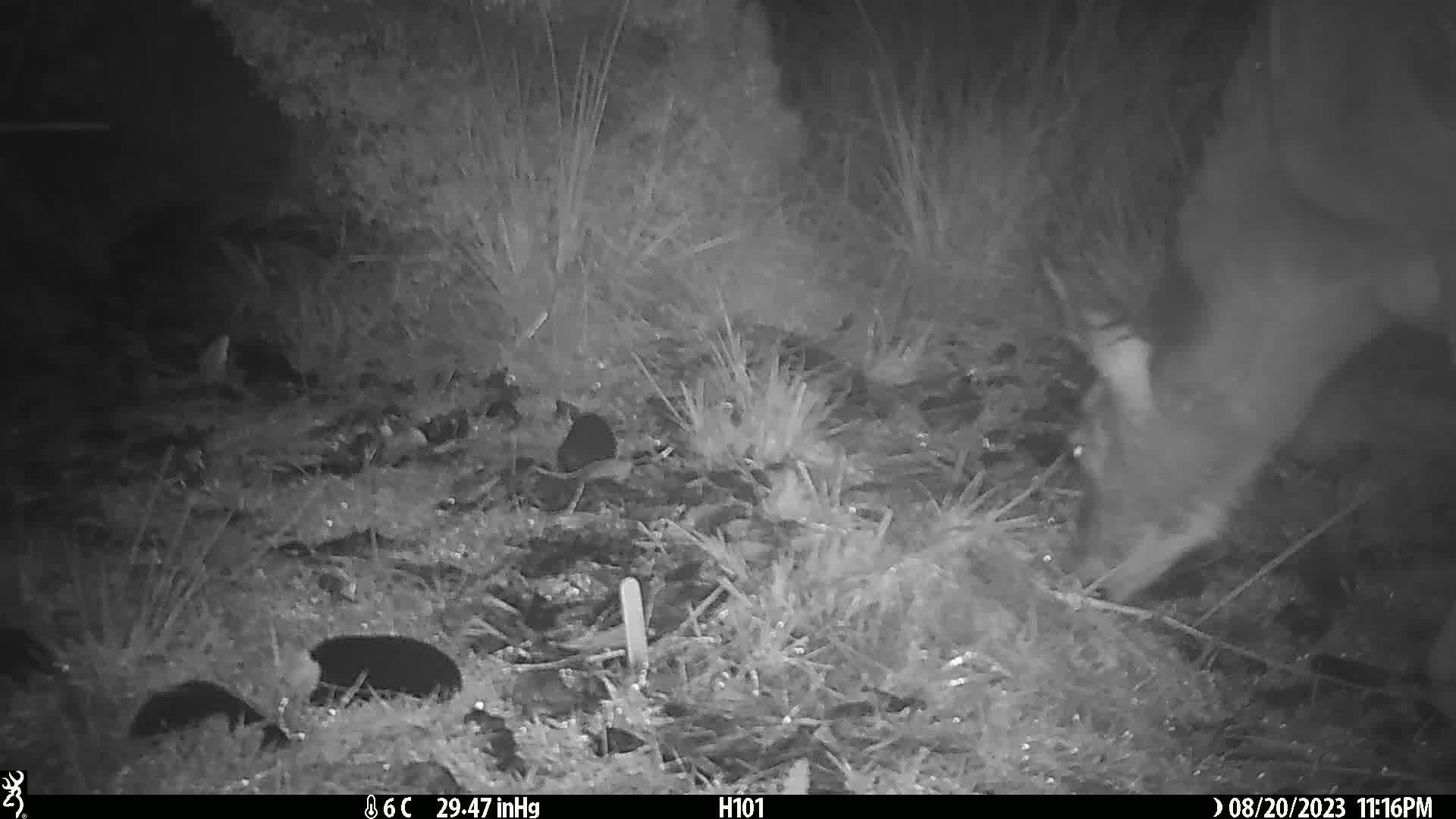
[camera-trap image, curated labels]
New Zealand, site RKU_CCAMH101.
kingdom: Animalia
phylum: Chordata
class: Mammalia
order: Artiodactyla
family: Cervidae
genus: Odocoileus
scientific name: Odocoileus virginianus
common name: white-tailed deer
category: white tailed deer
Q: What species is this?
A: White tailed deer (white-tailed deer) (Odocoileus virginianus).